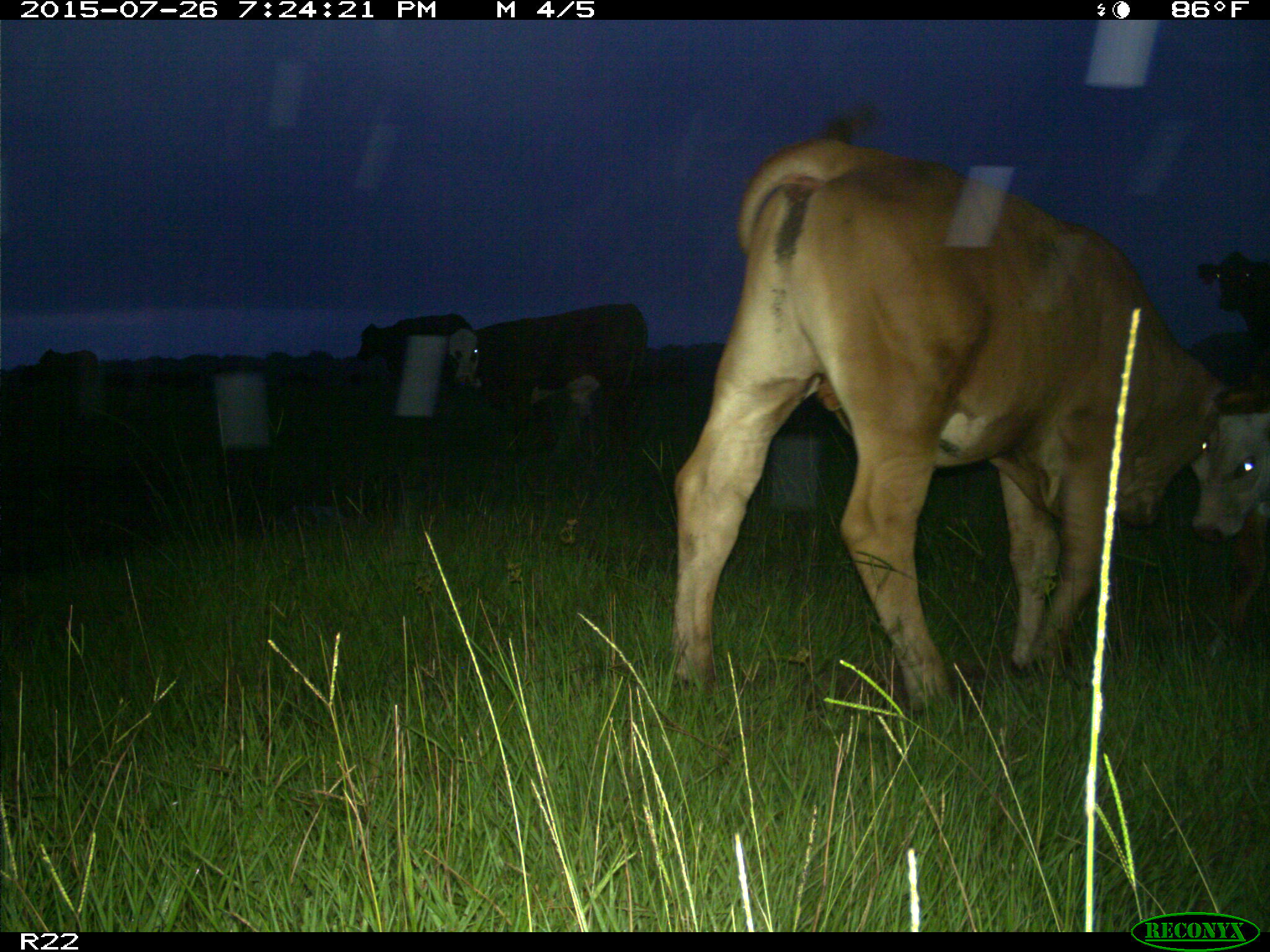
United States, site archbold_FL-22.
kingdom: Animalia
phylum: Chordata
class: Mammalia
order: Artiodactyla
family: Bovidae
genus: Bos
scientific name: Bos taurus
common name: domestic cow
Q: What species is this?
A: Bos taurus (domestic cow).